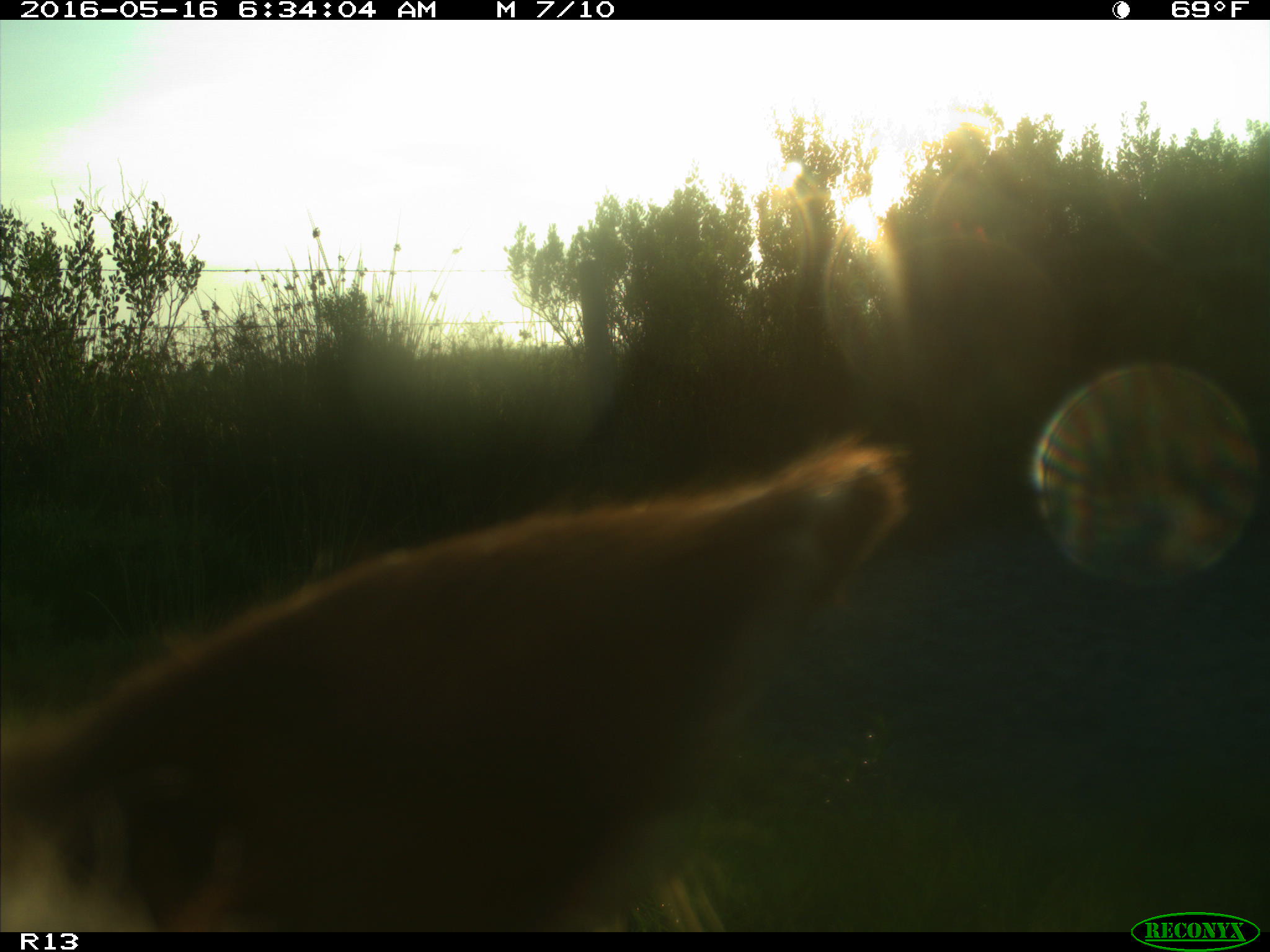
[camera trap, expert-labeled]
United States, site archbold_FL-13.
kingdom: Animalia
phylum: Chordata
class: Mammalia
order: Artiodactyla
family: Bovidae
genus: Bos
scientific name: Bos taurus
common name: domestic cow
Bos taurus (domestic cow).